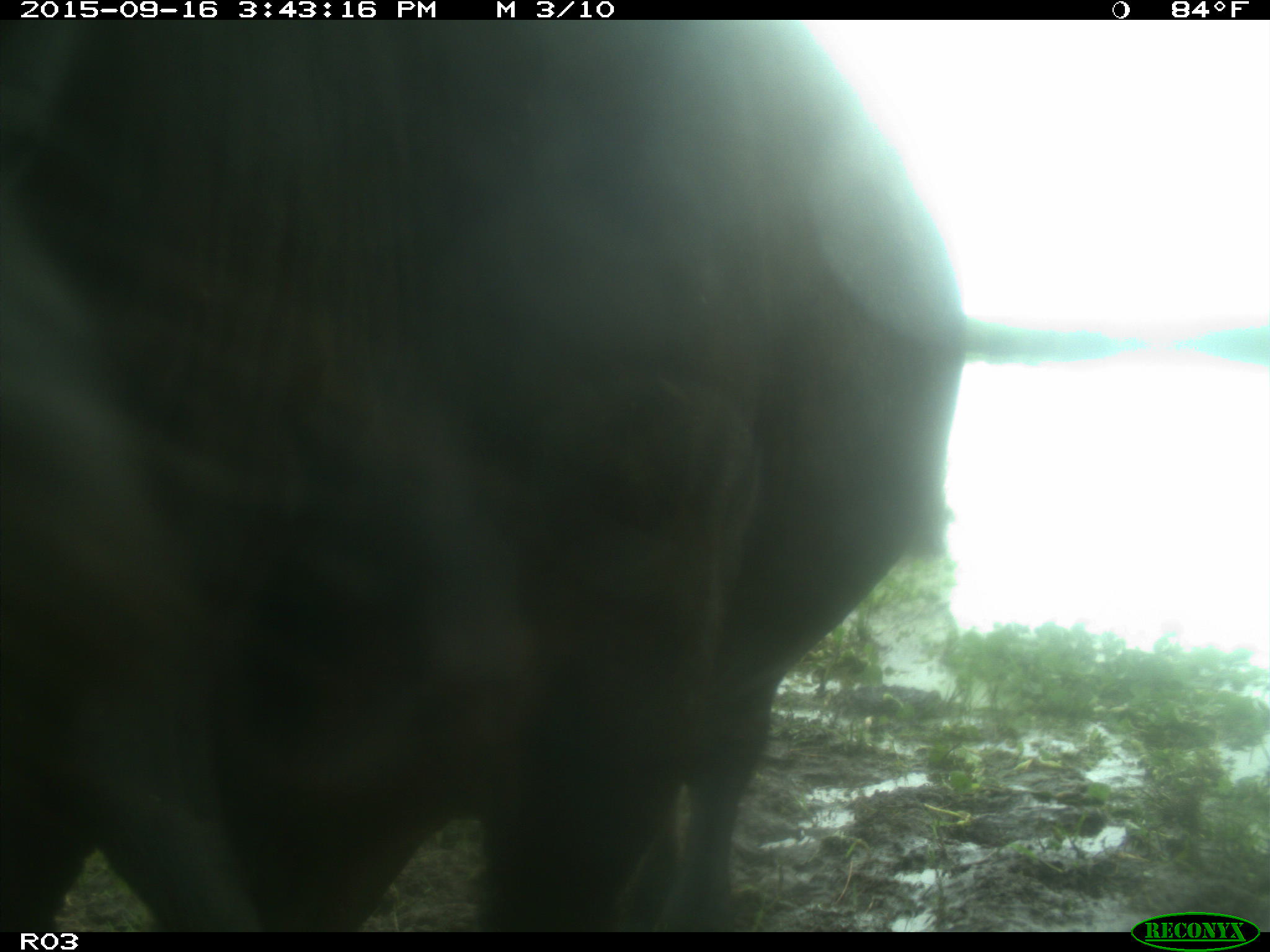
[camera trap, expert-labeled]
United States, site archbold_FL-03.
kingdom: Animalia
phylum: Chordata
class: Mammalia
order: Artiodactyla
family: Bovidae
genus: Bos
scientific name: Bos taurus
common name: domestic cow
Bos taurus (domestic cow).